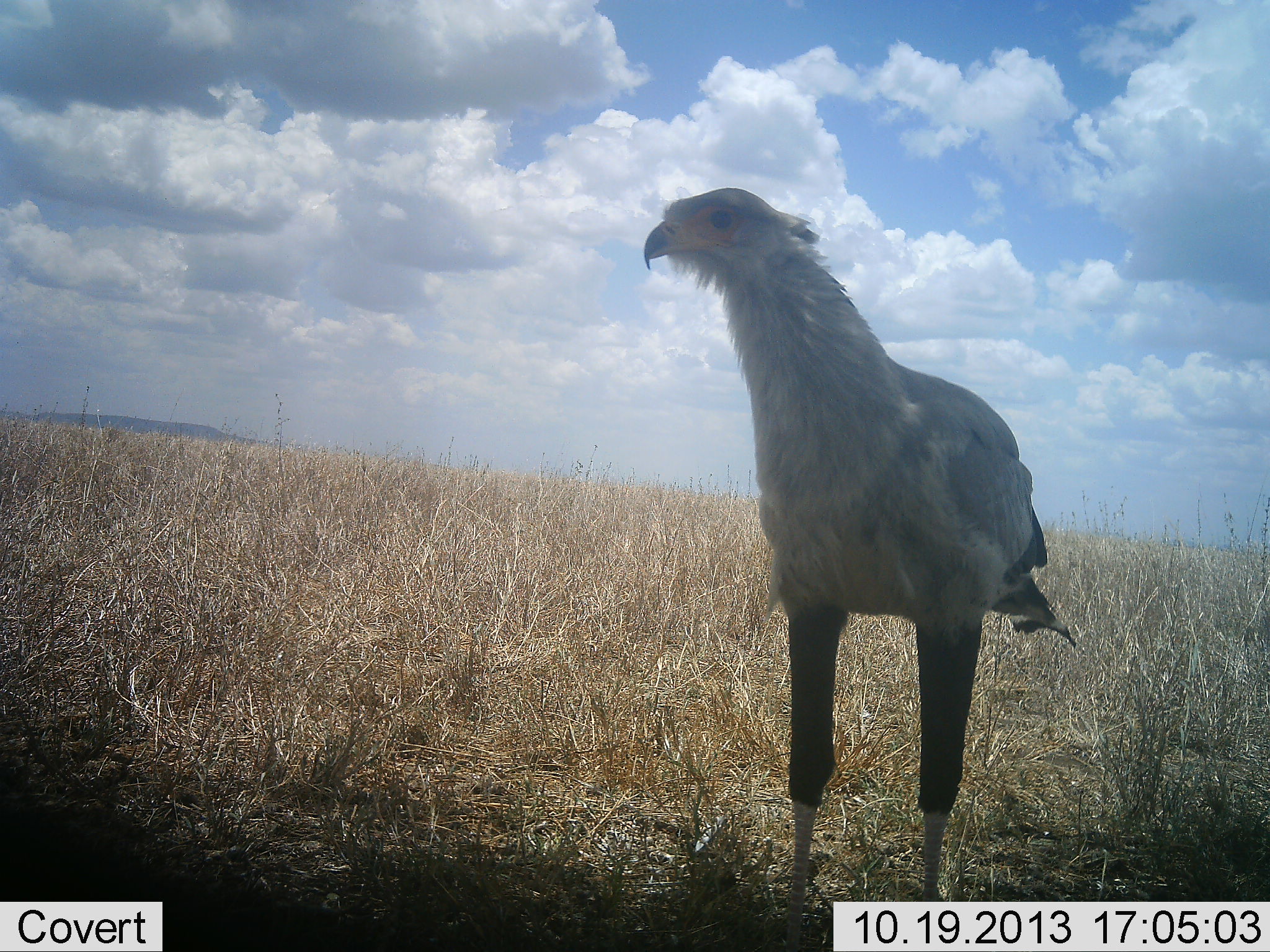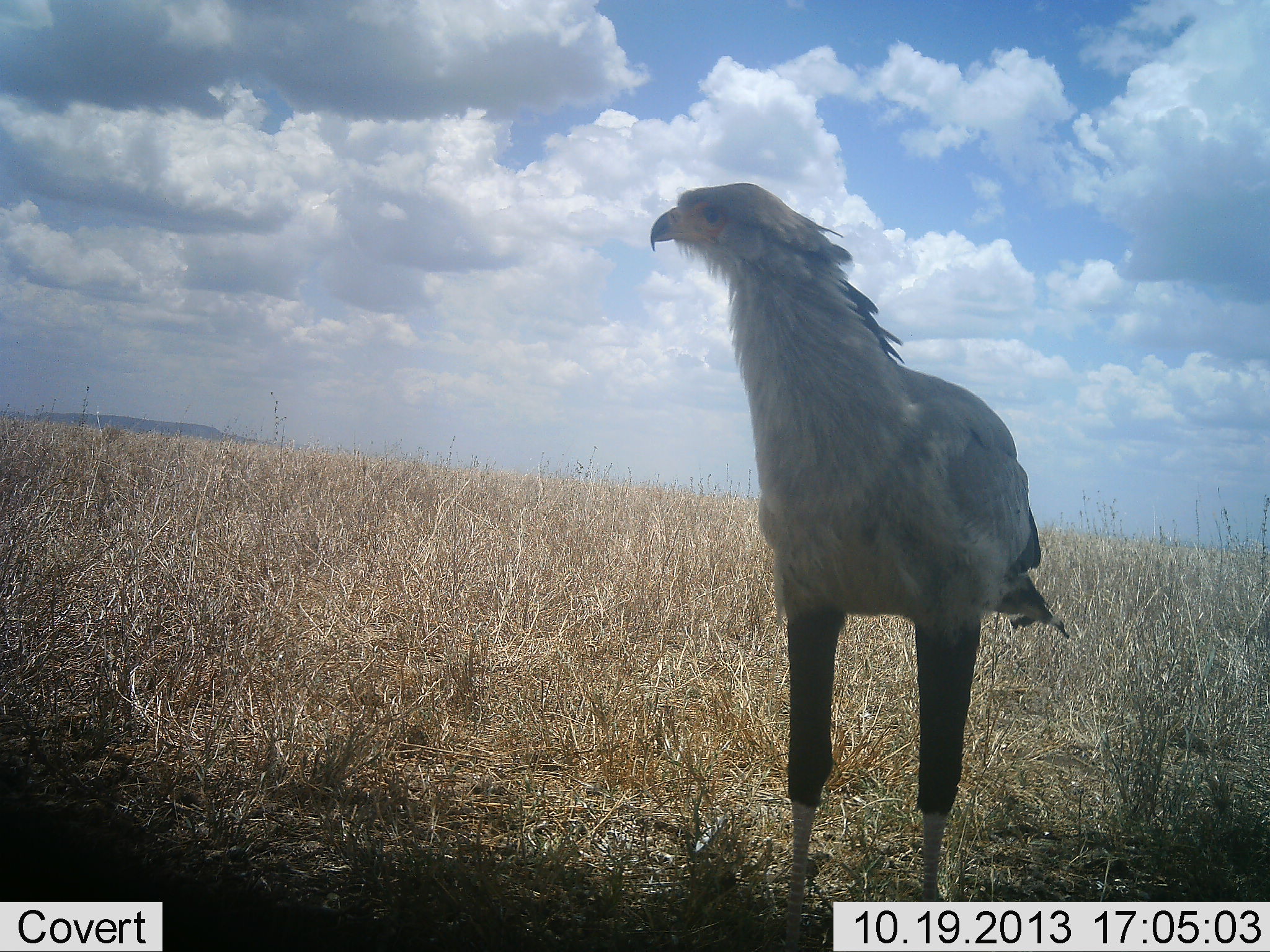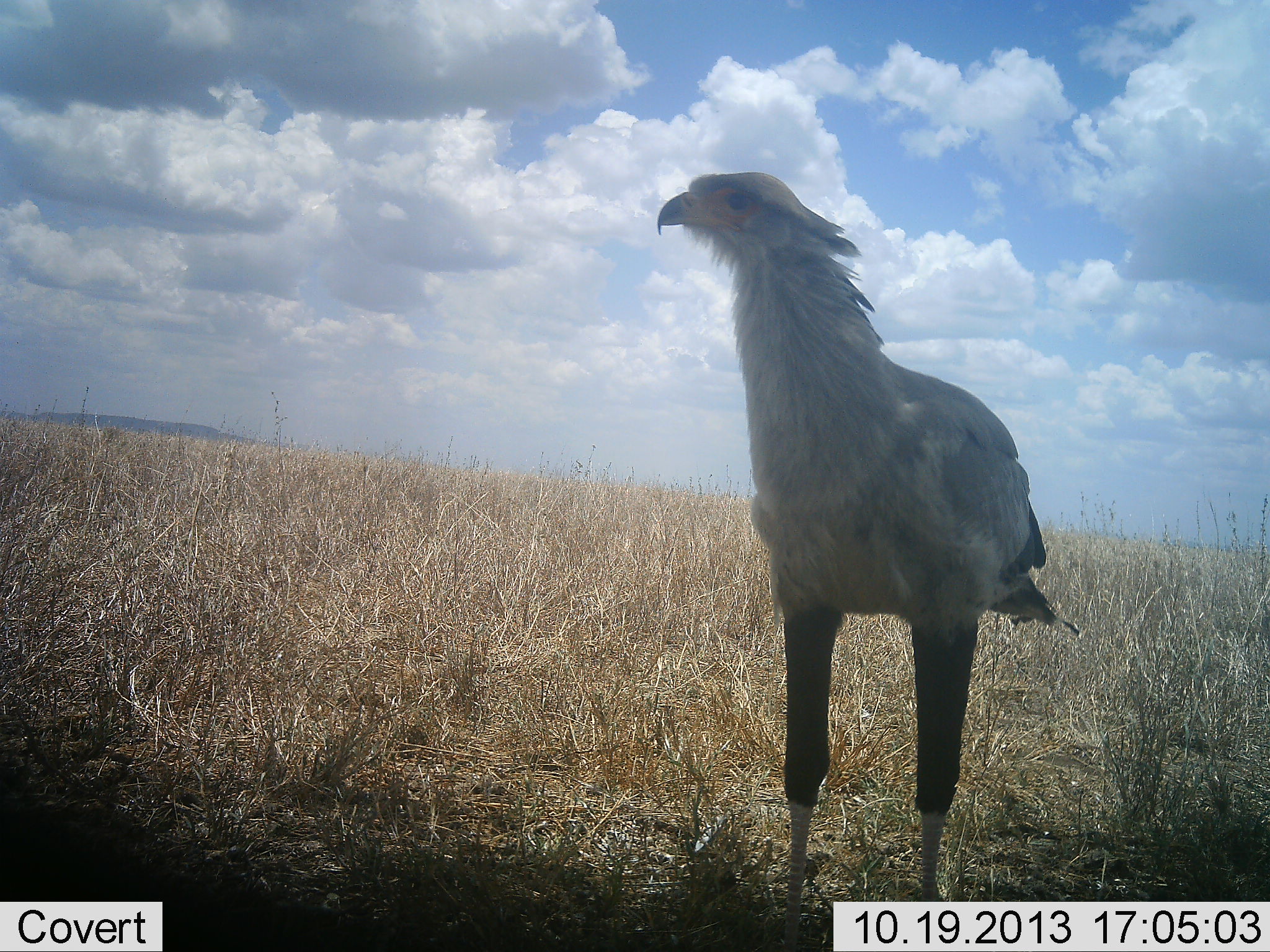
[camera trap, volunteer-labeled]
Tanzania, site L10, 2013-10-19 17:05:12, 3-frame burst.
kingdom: Animalia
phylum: Chordata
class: Aves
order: Accipitriformes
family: Sagittariidae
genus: Sagittarius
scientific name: Sagittarius serpentarius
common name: secretary bird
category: secretarybird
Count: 1.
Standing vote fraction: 95%.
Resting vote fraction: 0%.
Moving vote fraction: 0%.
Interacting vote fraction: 10%.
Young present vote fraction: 0%.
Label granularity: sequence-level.